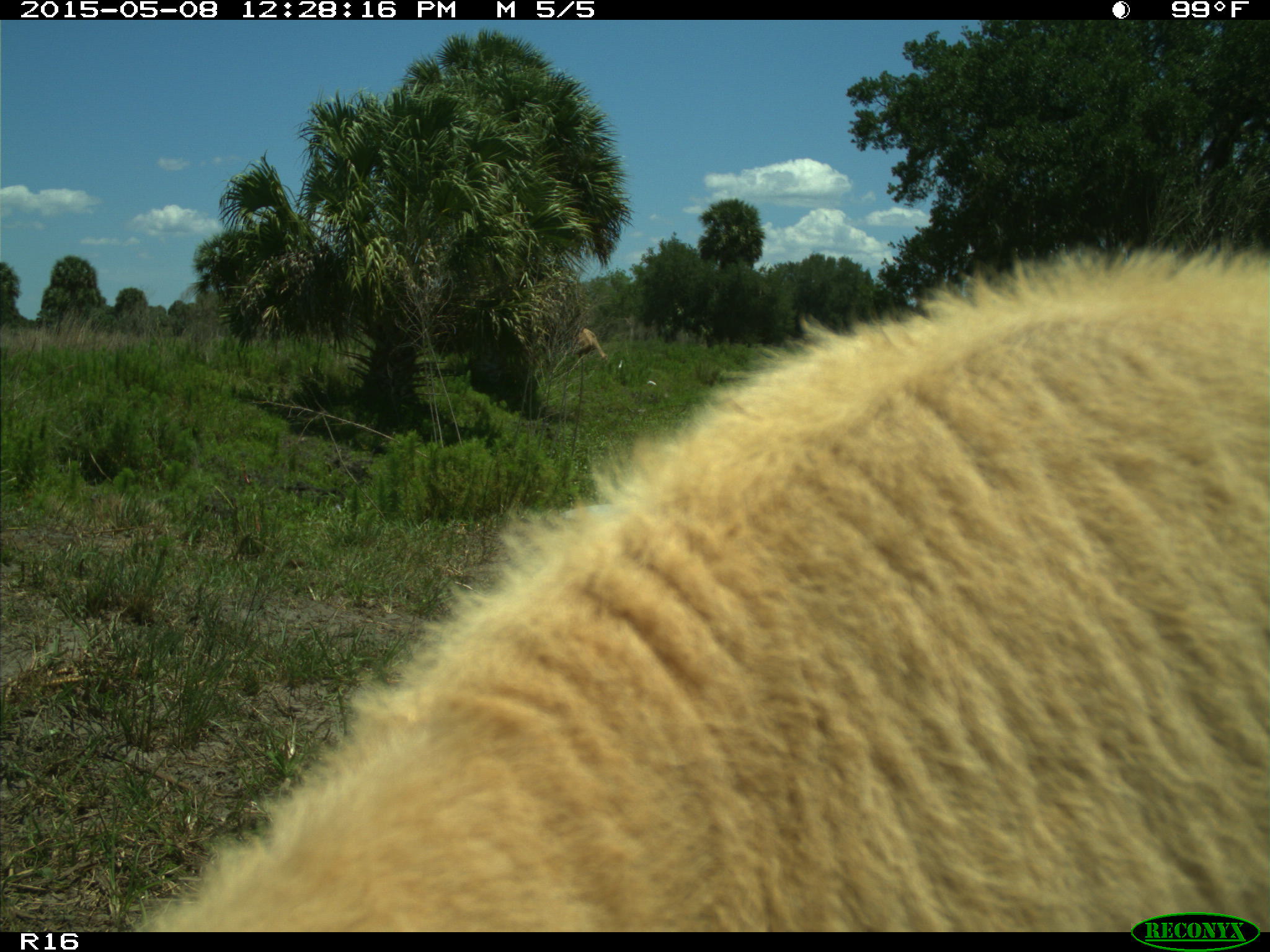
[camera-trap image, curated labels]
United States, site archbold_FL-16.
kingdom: Animalia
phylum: Chordata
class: Mammalia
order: Artiodactyla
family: Bovidae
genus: Bos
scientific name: Bos taurus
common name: domestic cow